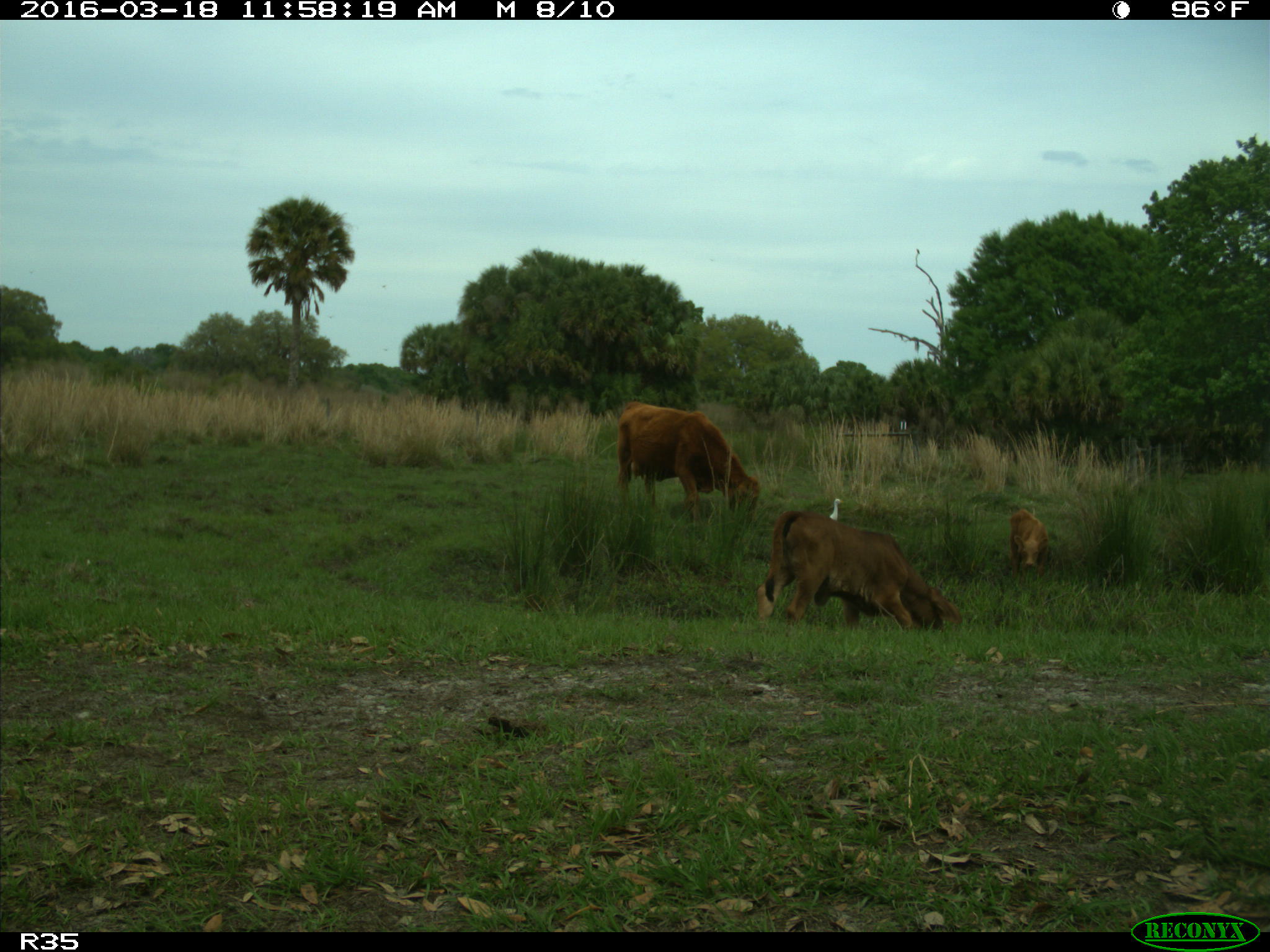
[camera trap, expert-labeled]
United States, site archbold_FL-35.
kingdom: Animalia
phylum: Chordata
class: Mammalia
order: Artiodactyla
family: Bovidae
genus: Bos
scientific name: Bos taurus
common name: domestic cow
Bos taurus (domestic cow).